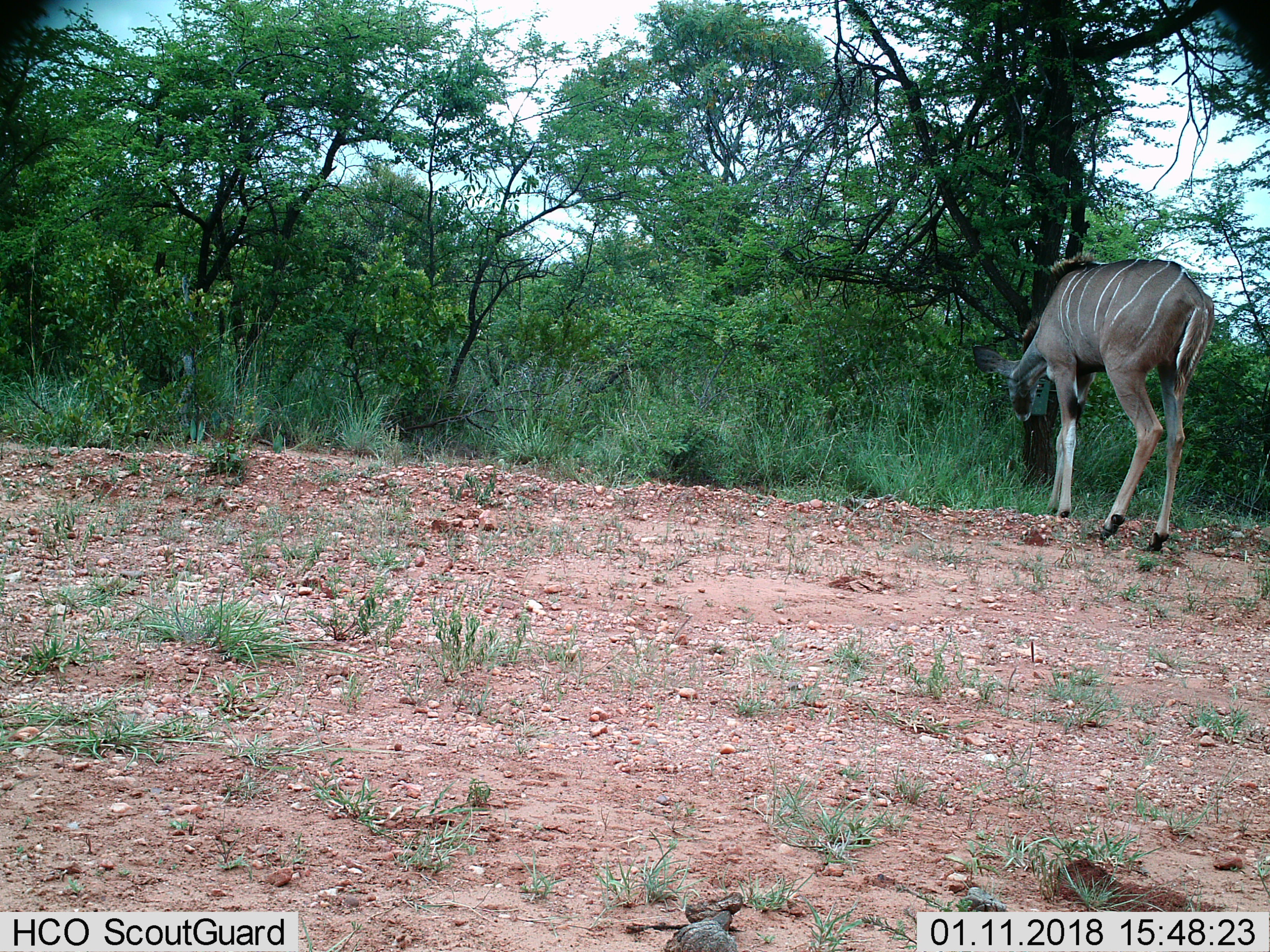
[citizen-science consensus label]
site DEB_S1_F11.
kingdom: Animalia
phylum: Chordata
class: Mammalia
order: Artiodactyla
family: Bovidae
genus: Tragelaphus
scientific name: Tragelaphus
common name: kudu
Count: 1.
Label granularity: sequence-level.